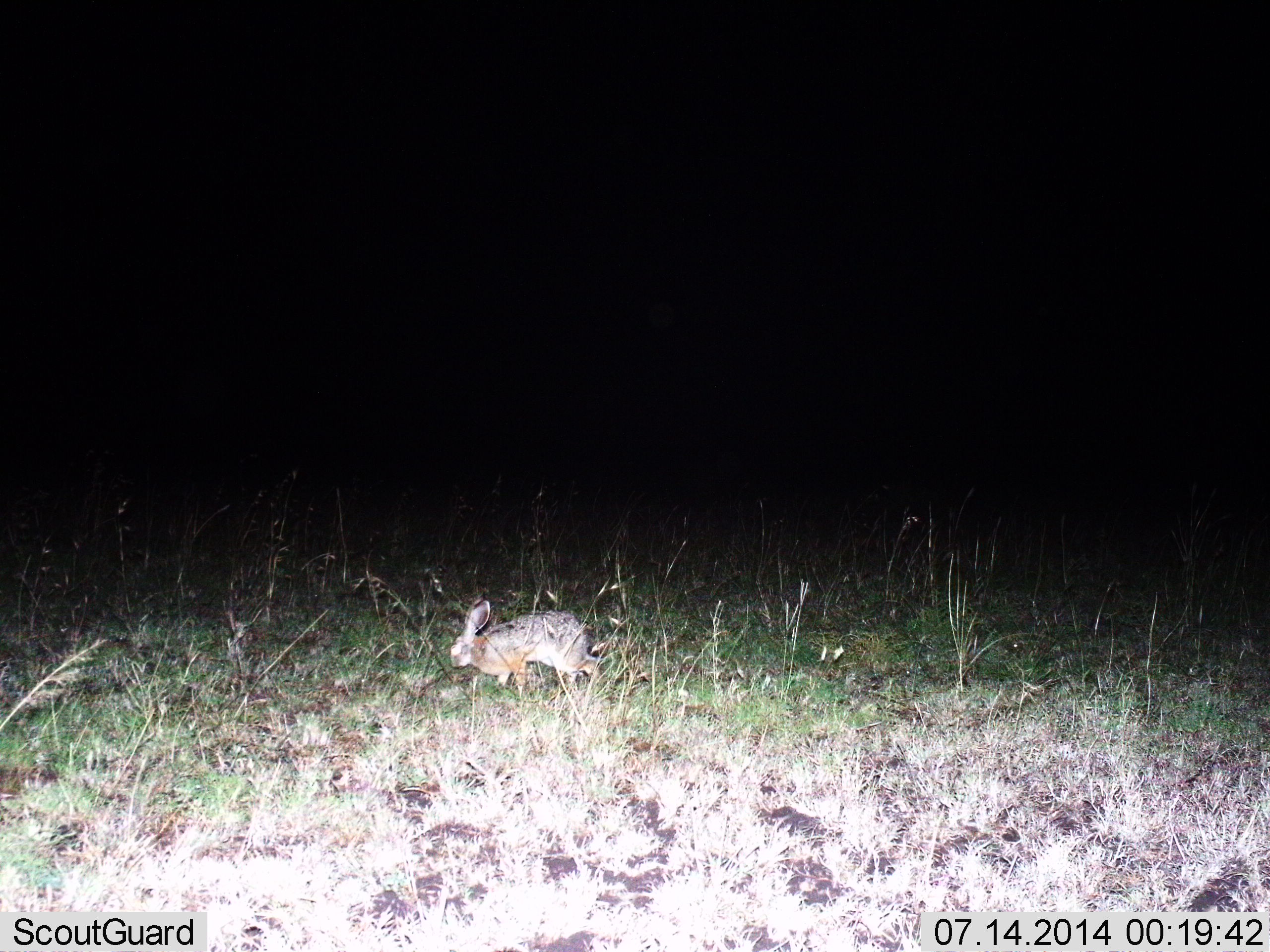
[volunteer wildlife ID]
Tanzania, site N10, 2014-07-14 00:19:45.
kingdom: Animalia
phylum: Chordata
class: Mammalia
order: Lagomorpha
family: Leporidae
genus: Lepus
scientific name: Lepus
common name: hare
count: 1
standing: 10%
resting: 0%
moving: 90%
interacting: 0%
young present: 0%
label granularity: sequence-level